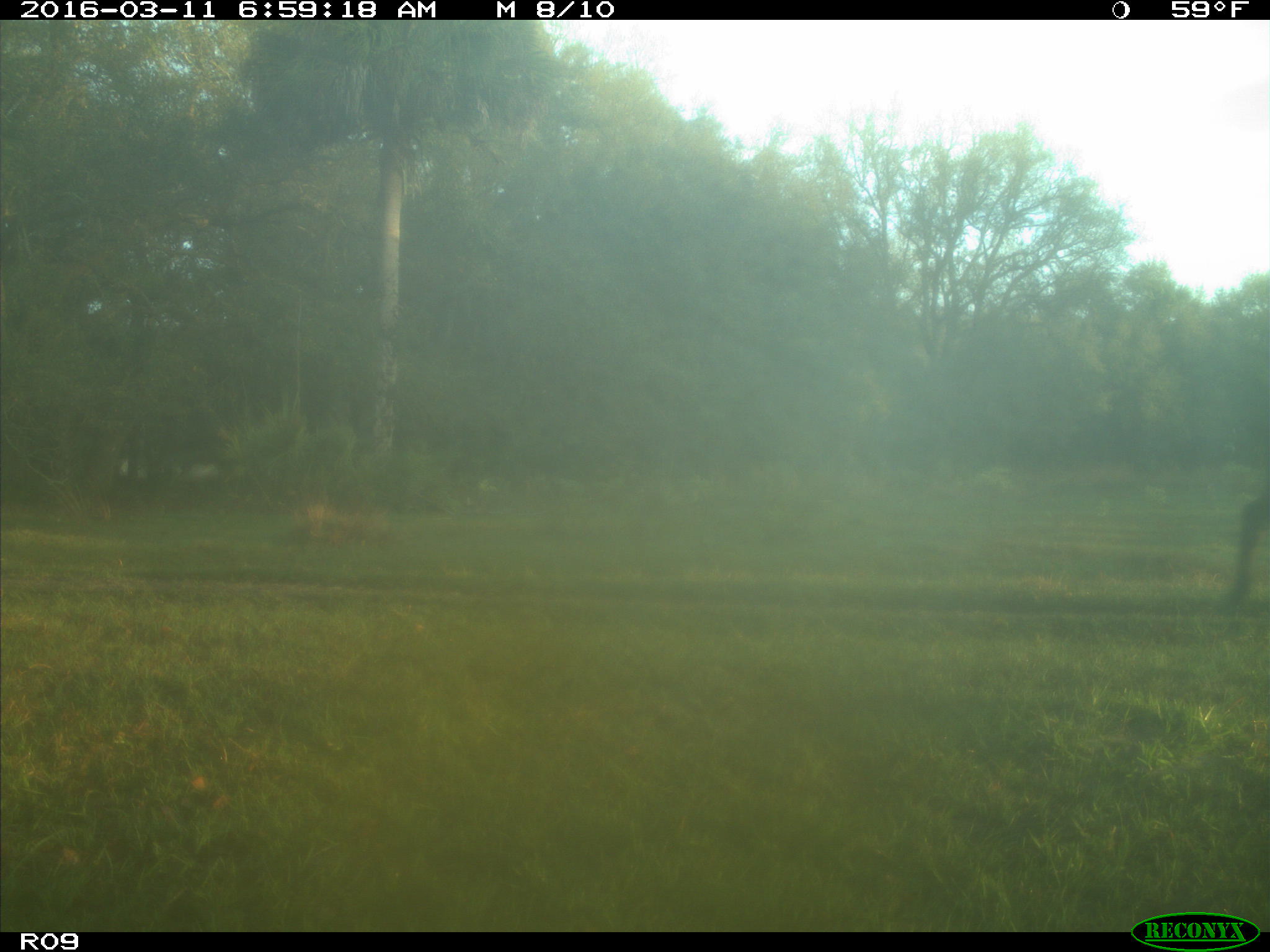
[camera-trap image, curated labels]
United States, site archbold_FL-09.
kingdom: Animalia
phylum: Chordata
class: Mammalia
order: Artiodactyla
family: Bovidae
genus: Bos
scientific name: Bos taurus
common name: domestic cow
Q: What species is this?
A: Bos taurus (domestic cow).